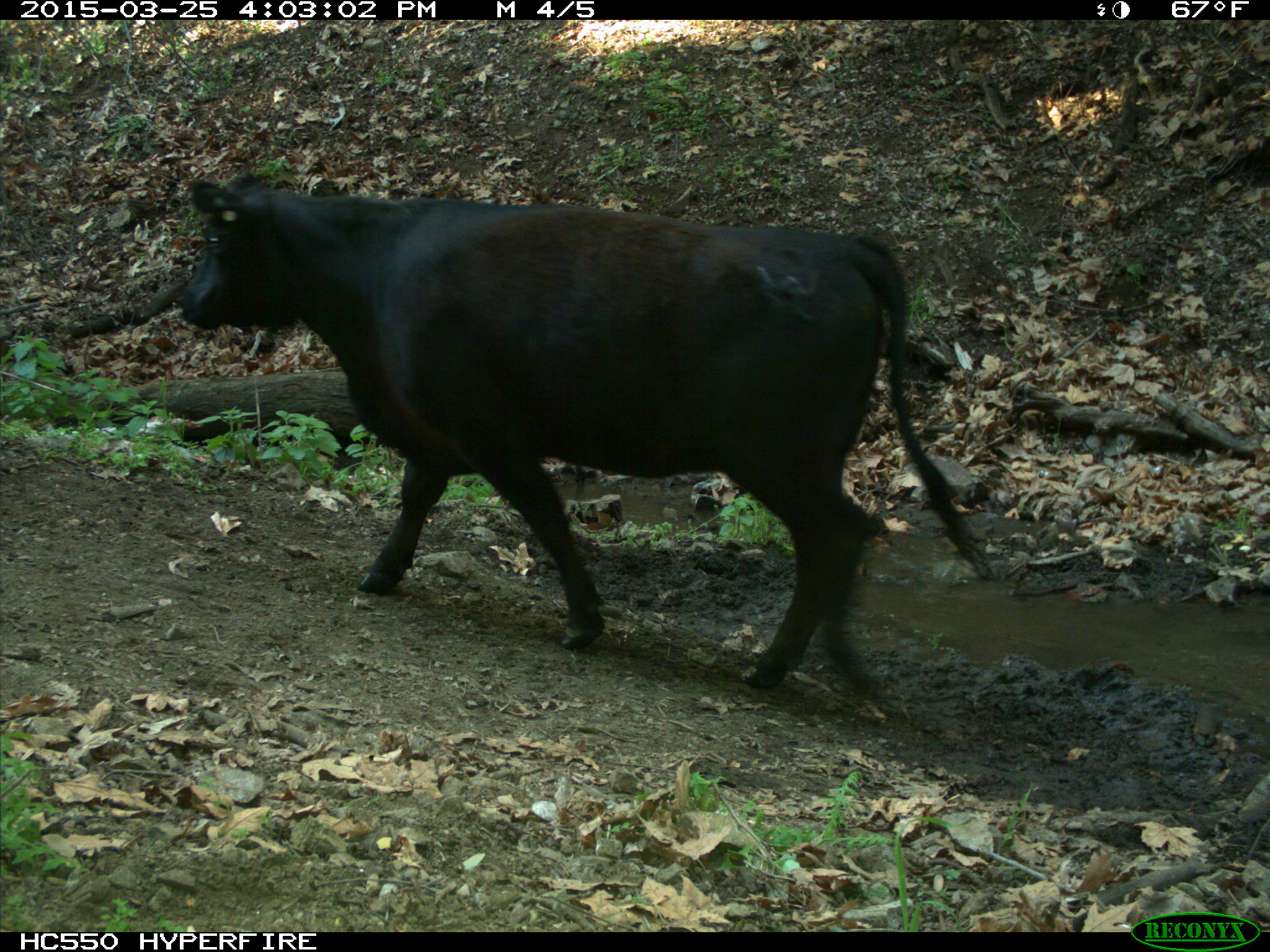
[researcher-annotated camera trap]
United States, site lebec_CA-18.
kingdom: Animalia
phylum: Chordata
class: Mammalia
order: Artiodactyla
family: Bovidae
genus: Bos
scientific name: Bos taurus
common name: domestic cow